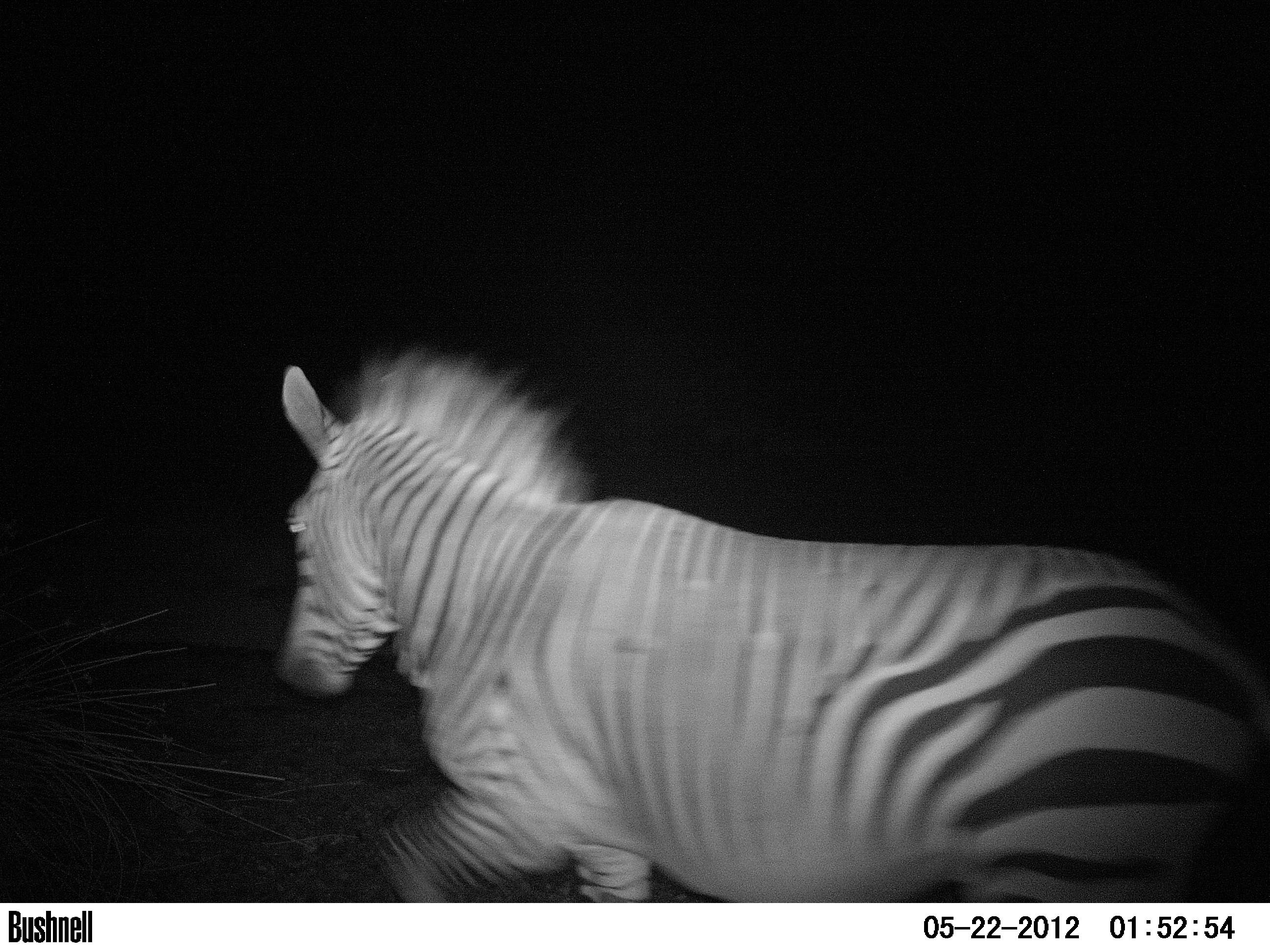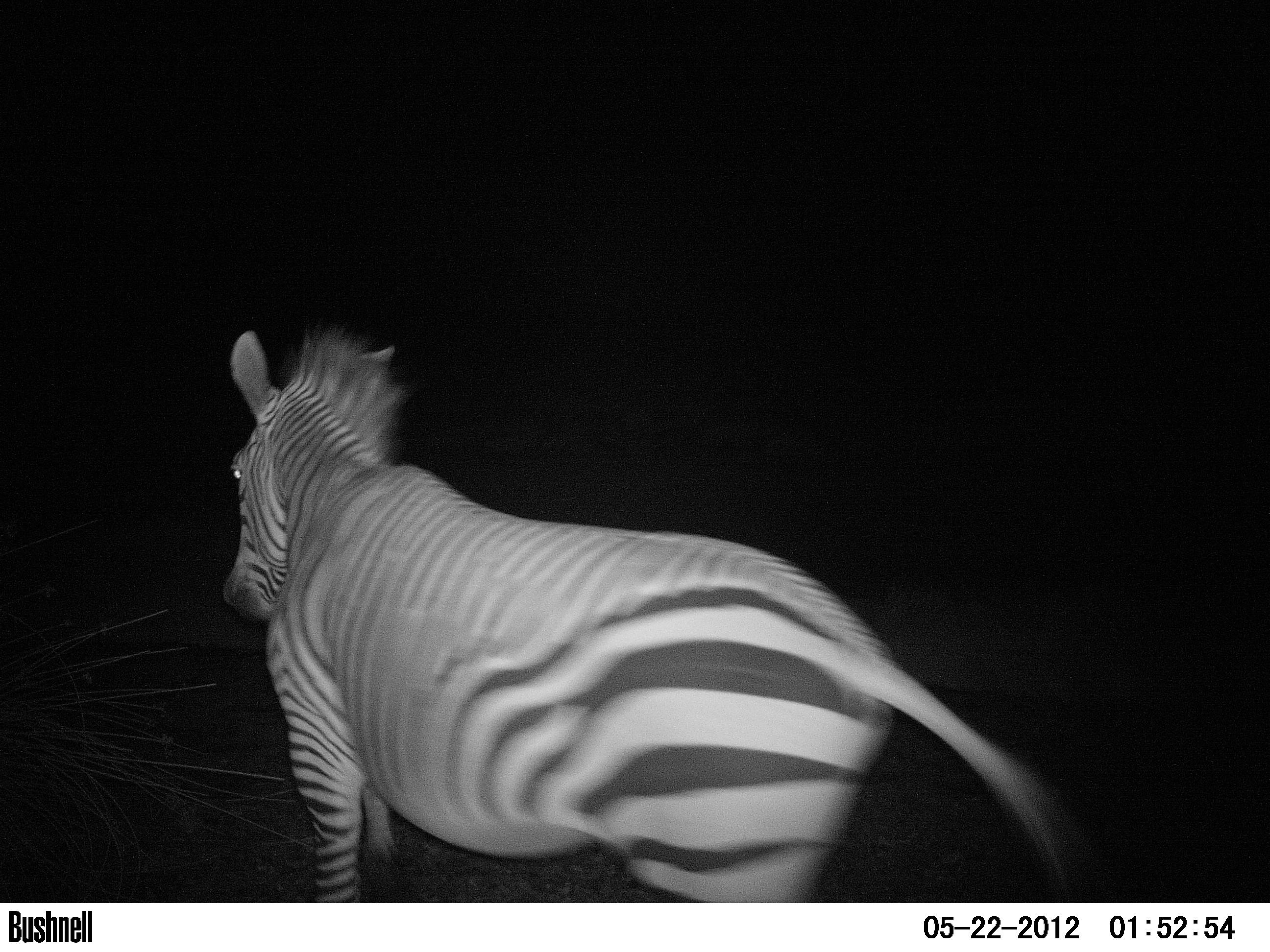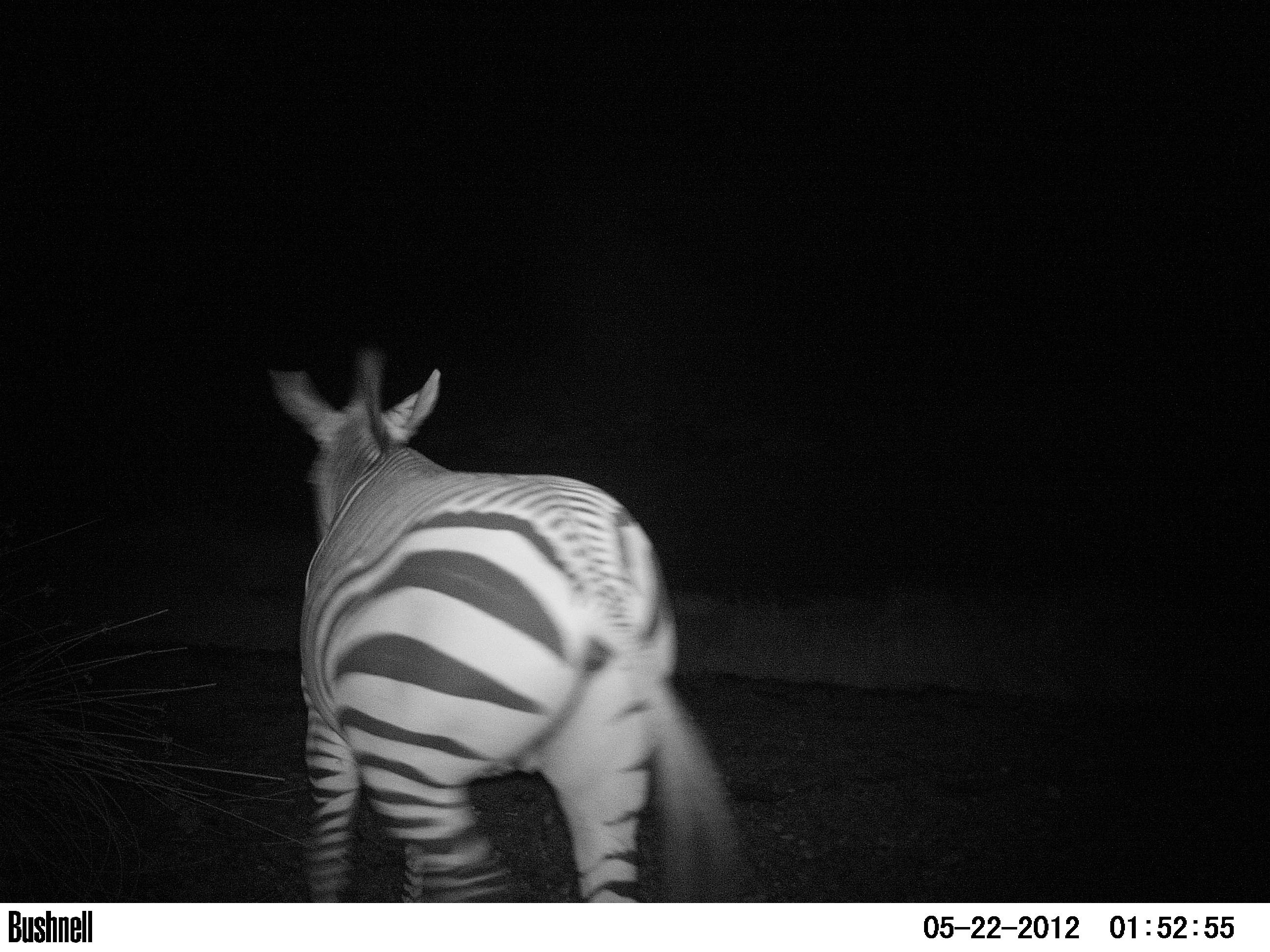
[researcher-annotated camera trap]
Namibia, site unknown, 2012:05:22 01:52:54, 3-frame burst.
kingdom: Animalia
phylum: Chordata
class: Mammalia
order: Perissodactyla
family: Equidae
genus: Equus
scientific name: Equus zebra hartmannae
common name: hartmann's mountain zebra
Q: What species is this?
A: Equus zebra hartmannae (hartmann's mountain zebra).